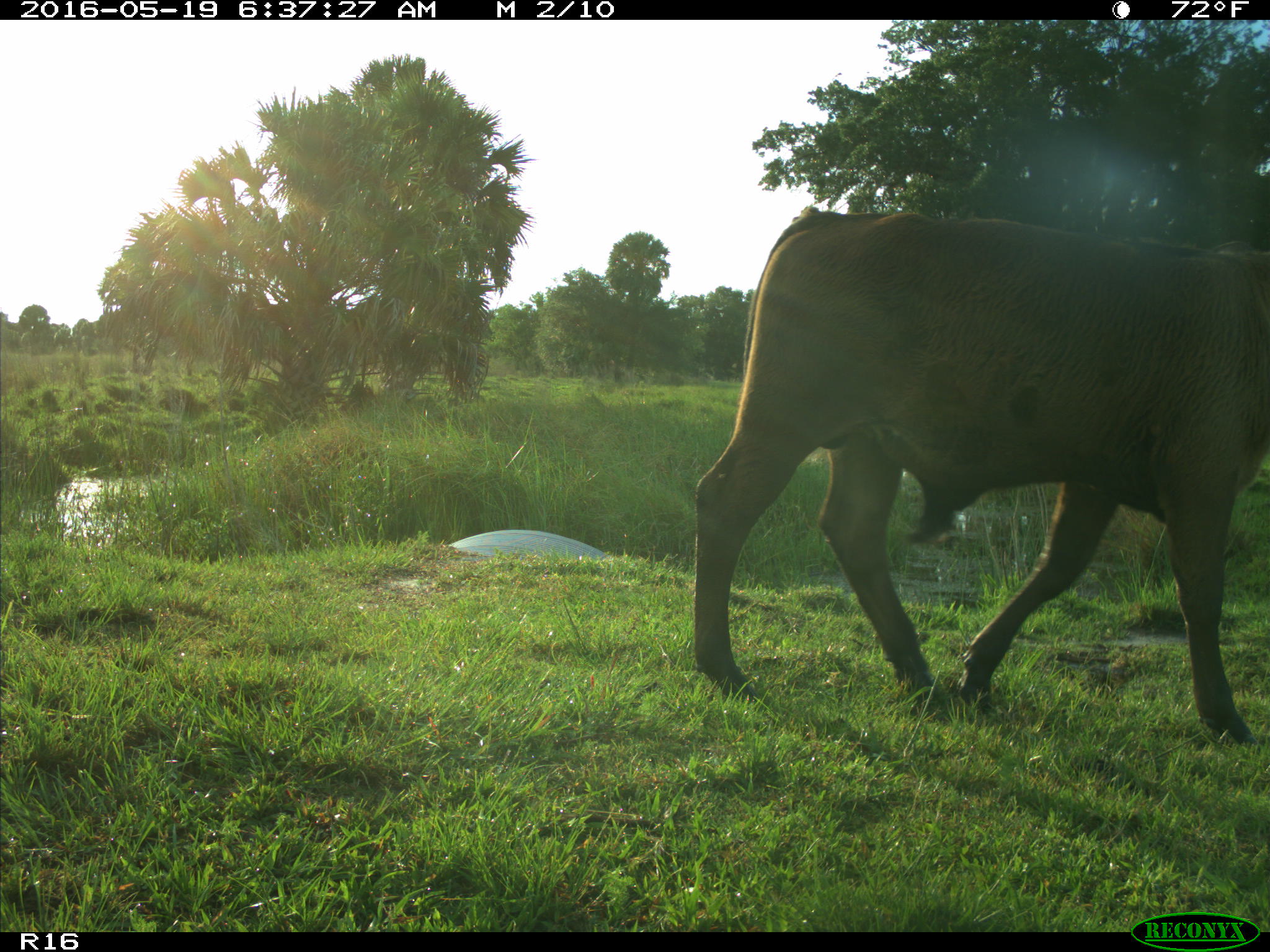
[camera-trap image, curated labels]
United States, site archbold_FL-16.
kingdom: Animalia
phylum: Chordata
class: Mammalia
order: Artiodactyla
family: Bovidae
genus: Bos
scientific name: Bos taurus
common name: domestic cow